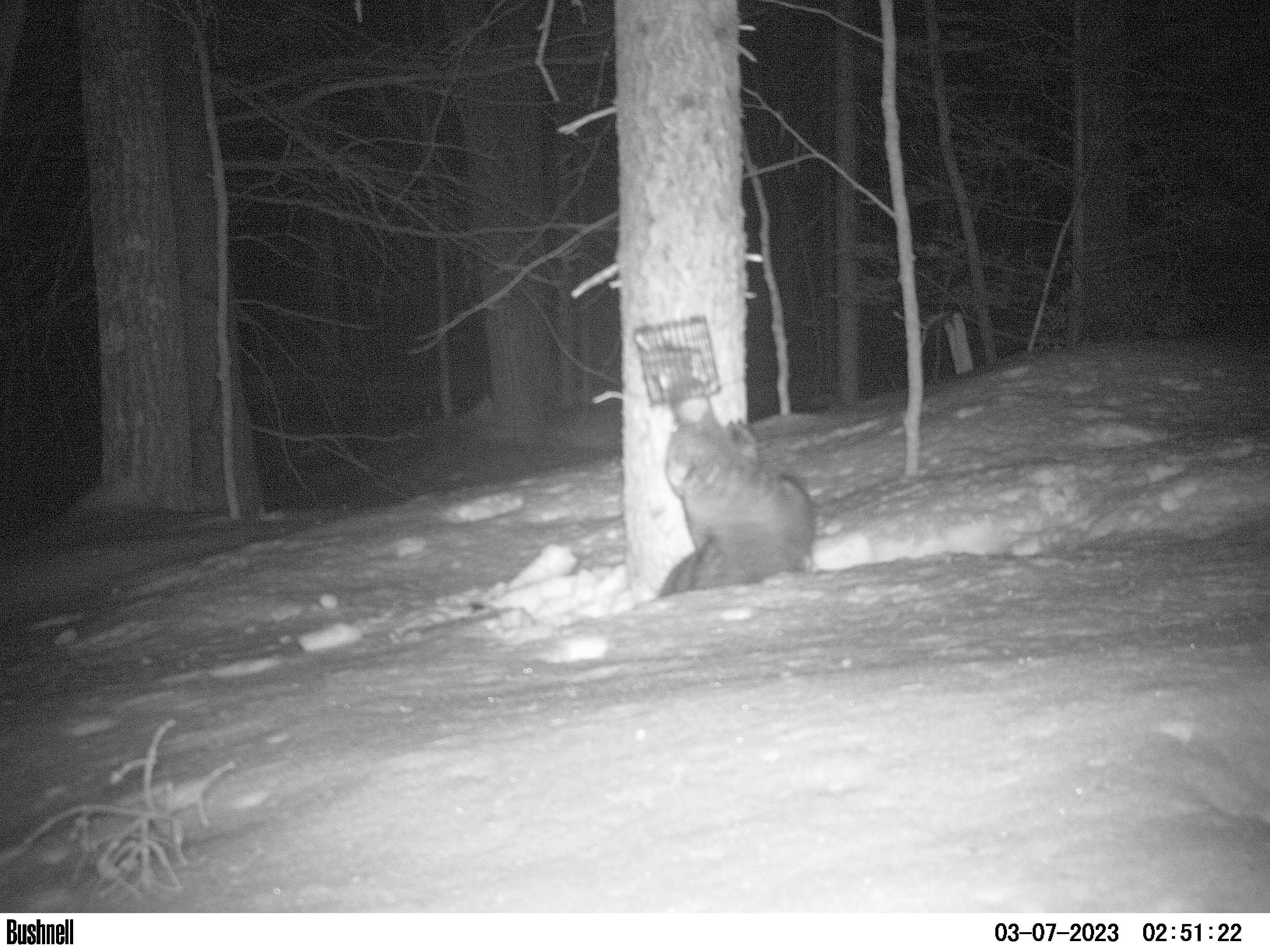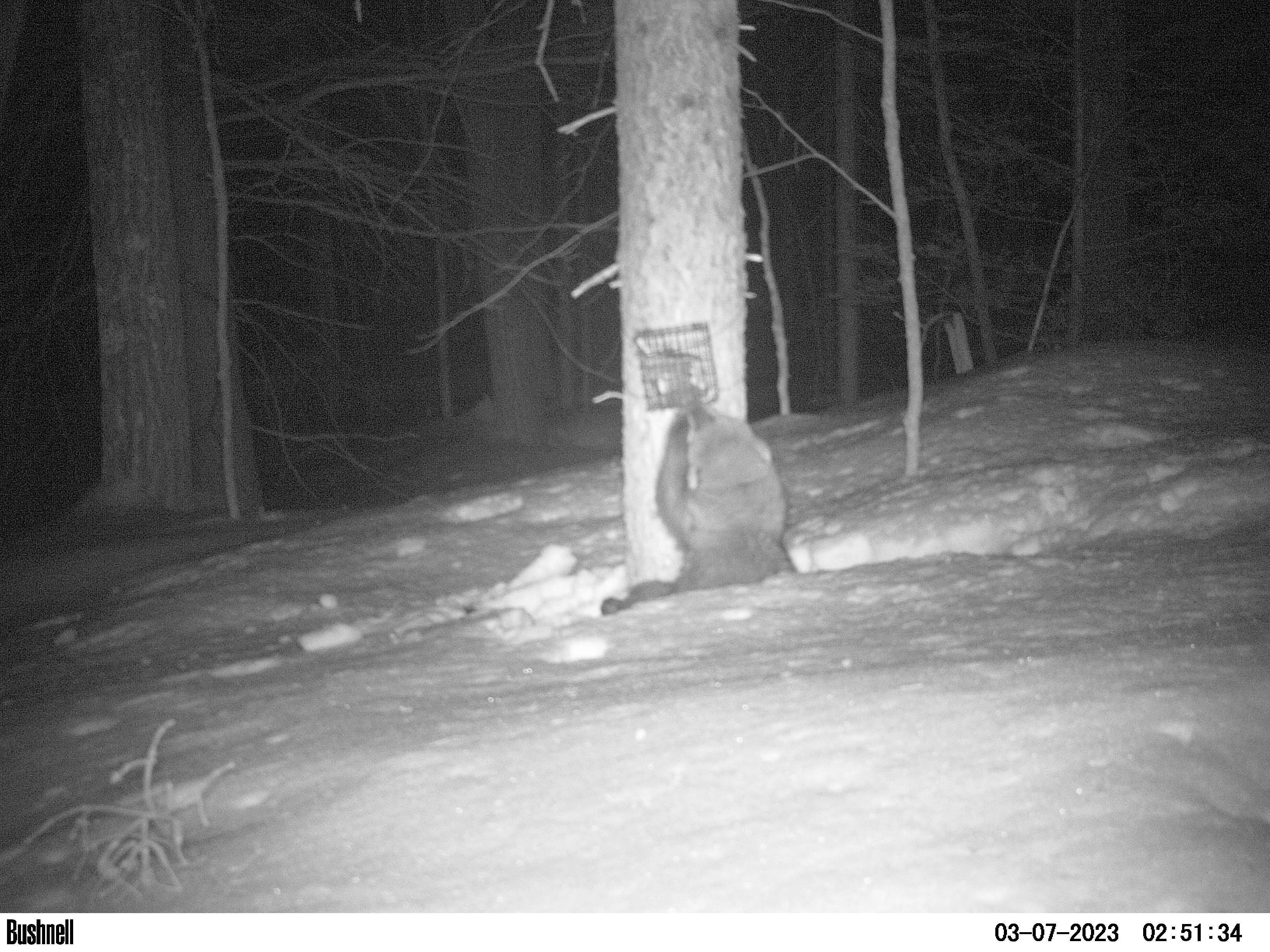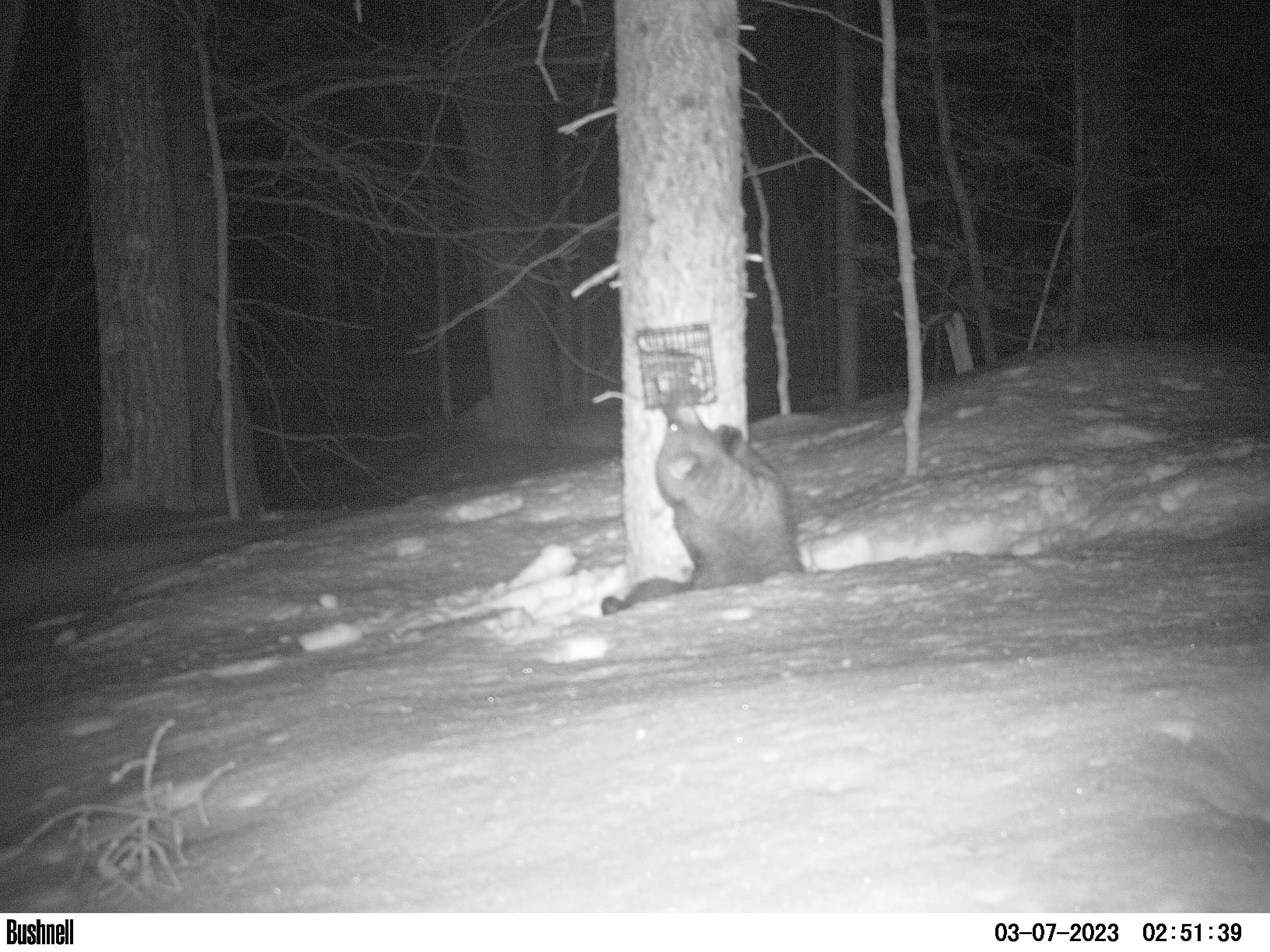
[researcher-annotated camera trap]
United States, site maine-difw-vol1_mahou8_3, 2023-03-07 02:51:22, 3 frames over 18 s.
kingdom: Animalia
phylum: Chordata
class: Mammalia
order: Carnivora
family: Mustelidae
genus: Pekania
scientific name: Pekania pennanti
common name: fisher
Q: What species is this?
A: Fisher (Pekania pennanti).